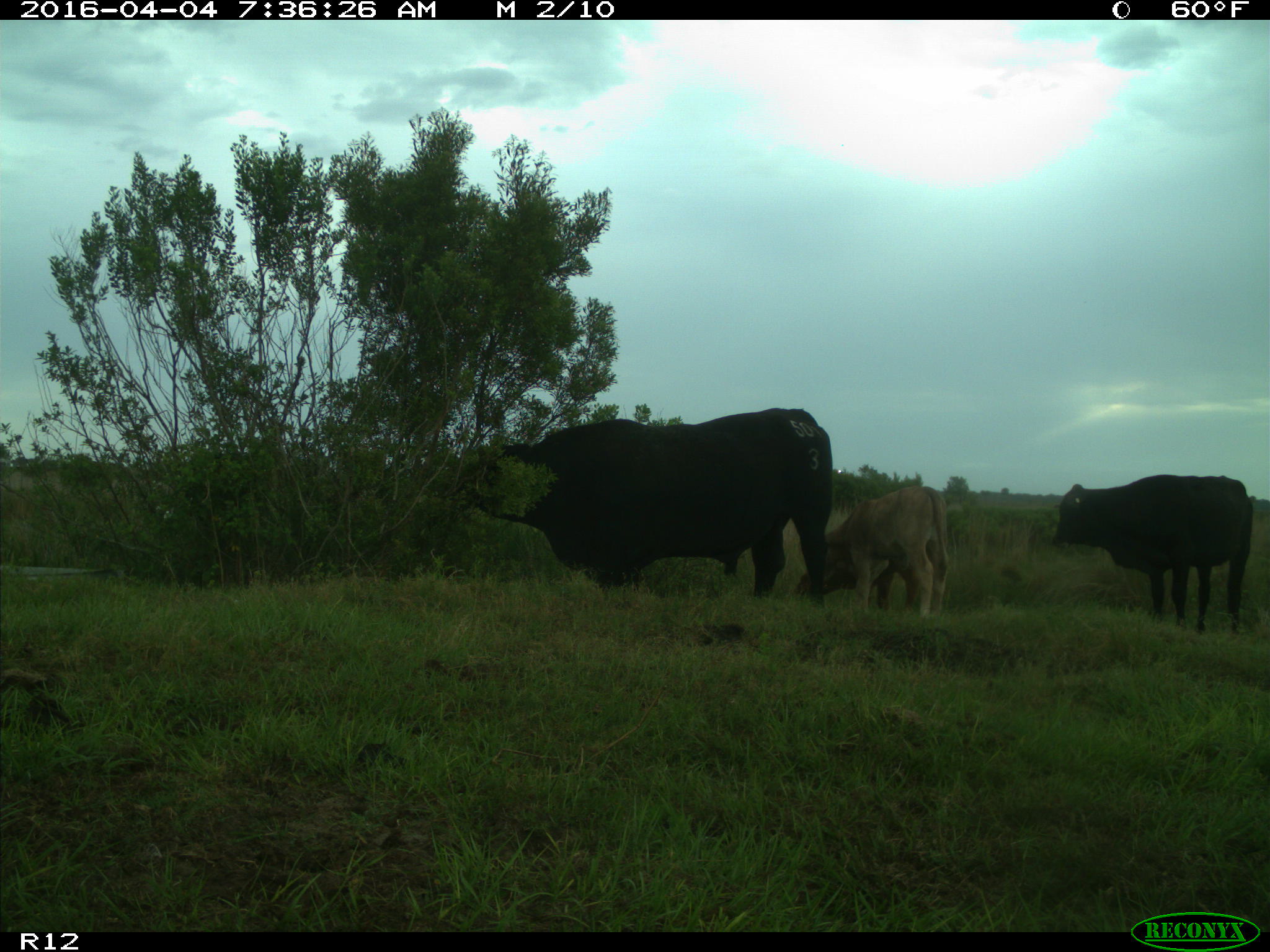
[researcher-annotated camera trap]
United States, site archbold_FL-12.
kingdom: Animalia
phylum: Chordata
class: Mammalia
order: Artiodactyla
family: Bovidae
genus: Bos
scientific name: Bos taurus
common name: domestic cow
Bos taurus (domestic cow).